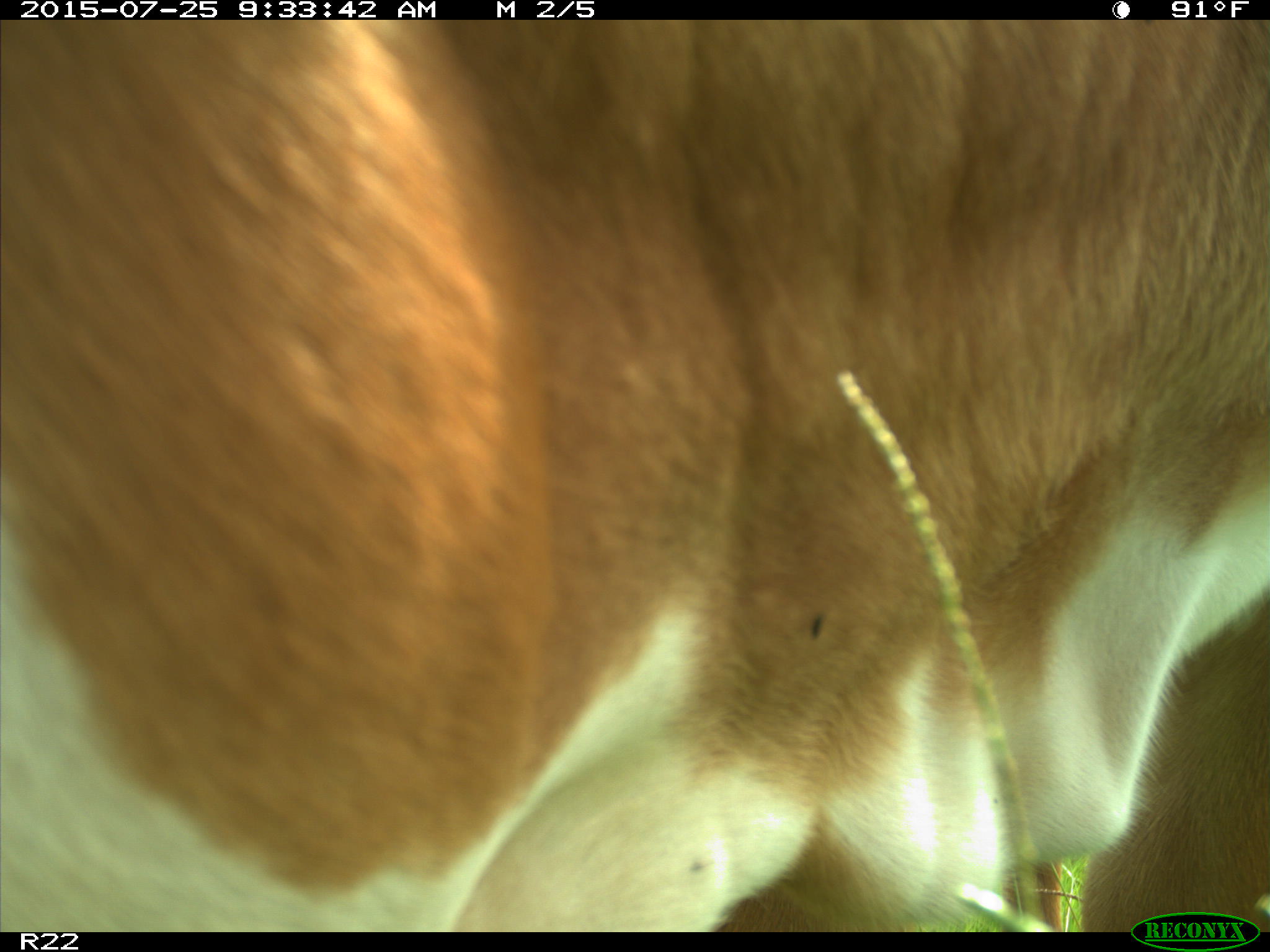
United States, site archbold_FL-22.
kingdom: Animalia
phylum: Chordata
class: Mammalia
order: Artiodactyla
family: Bovidae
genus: Bos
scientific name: Bos taurus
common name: domestic cow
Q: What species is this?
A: Bos taurus (domestic cow).